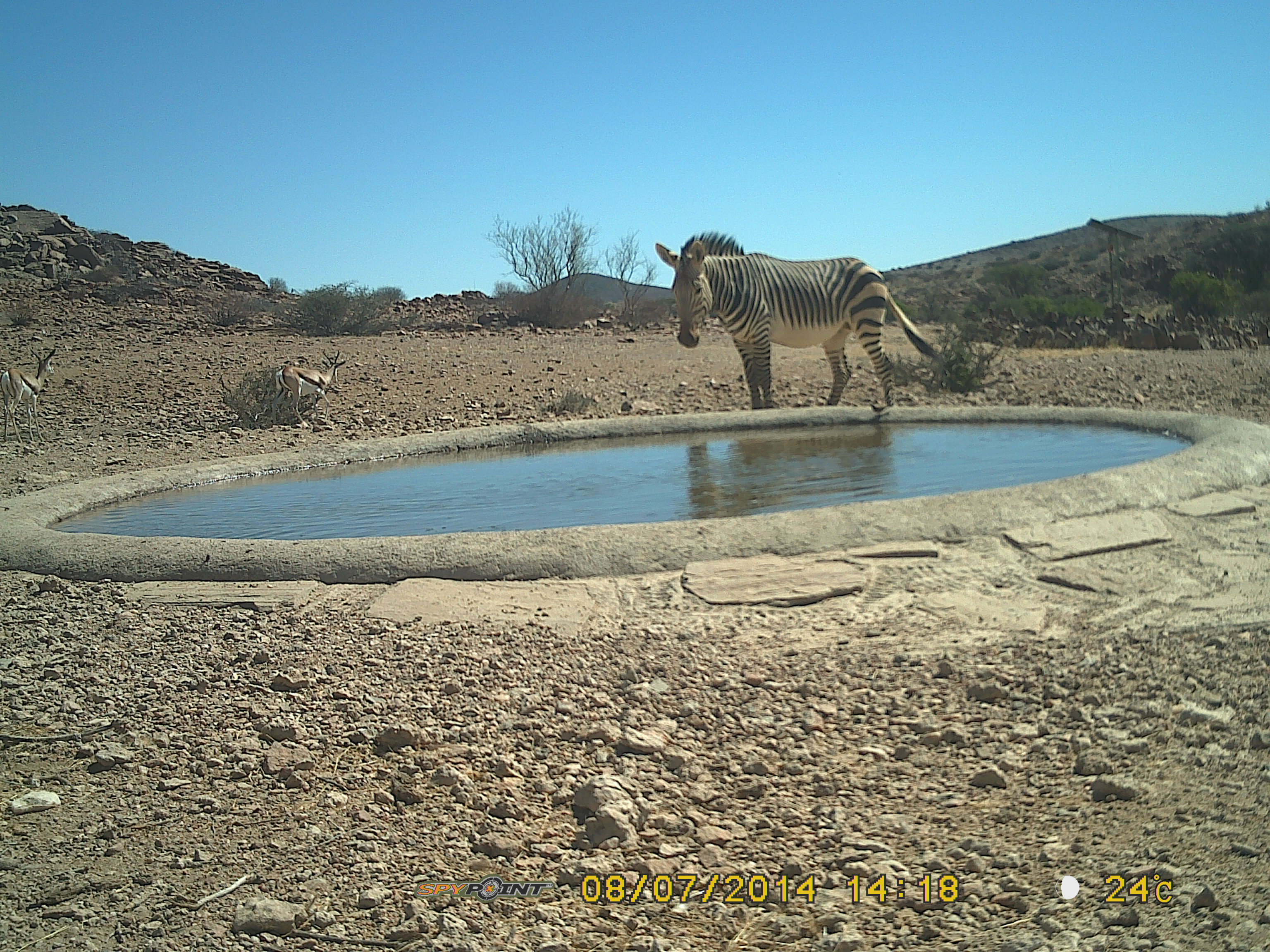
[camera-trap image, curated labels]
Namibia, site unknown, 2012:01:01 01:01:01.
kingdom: Animalia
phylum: Chordata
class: Mammalia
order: Perissodactyla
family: Equidae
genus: Equus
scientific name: Equus zebra hartmannae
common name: hartmann's mountain zebra